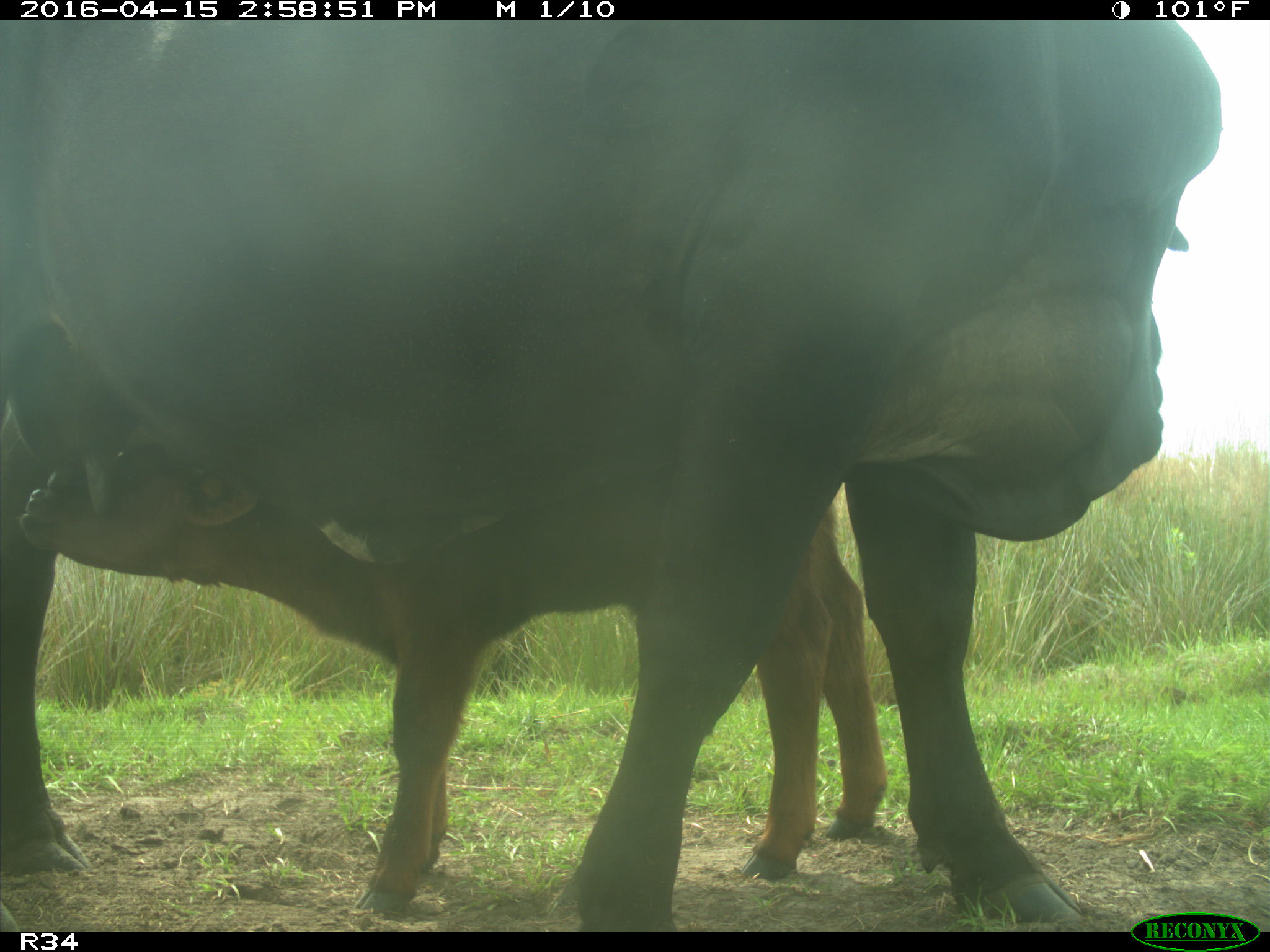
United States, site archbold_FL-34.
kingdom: Animalia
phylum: Chordata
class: Mammalia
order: Artiodactyla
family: Bovidae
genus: Bos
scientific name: Bos taurus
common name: domestic cow